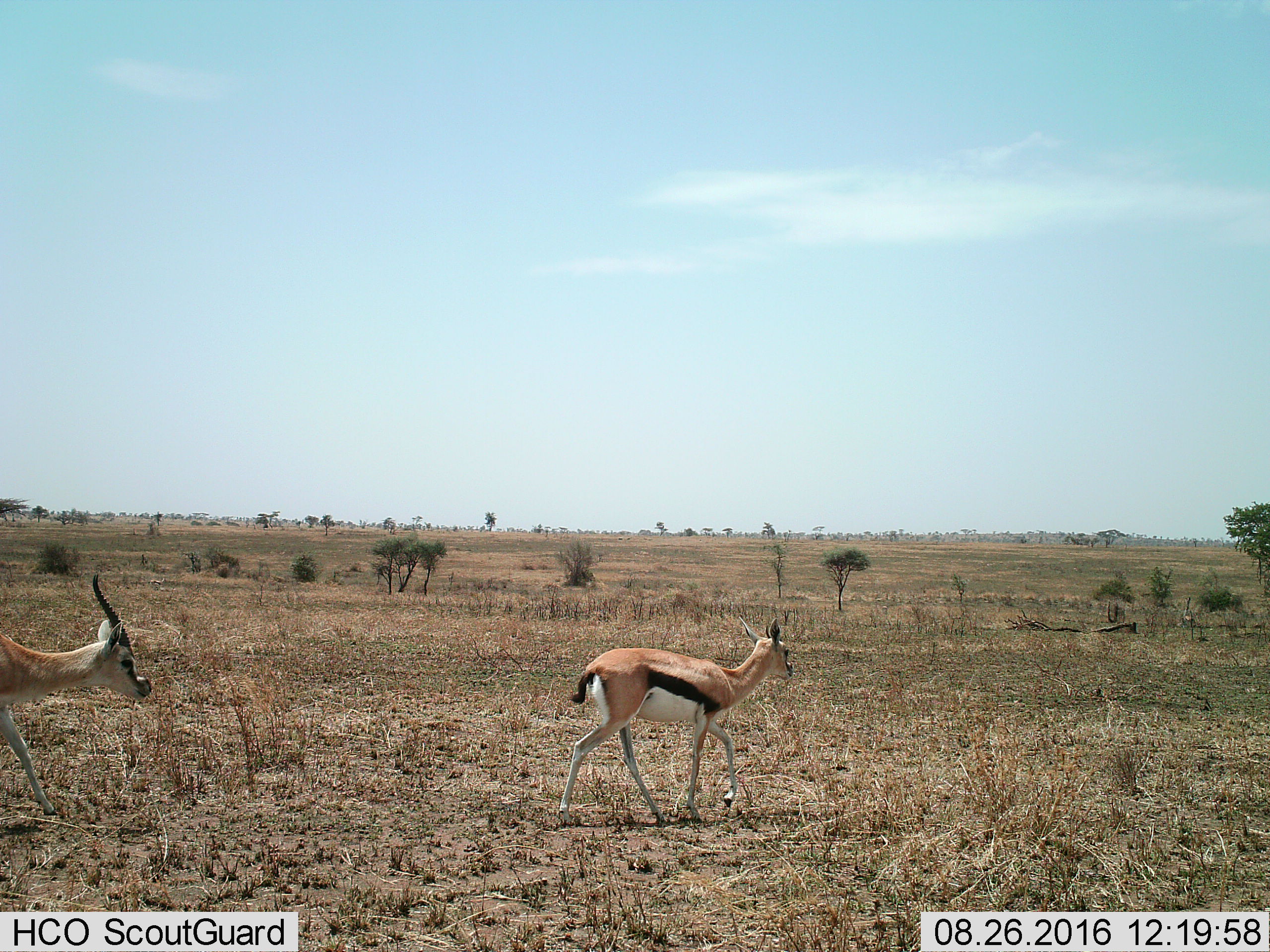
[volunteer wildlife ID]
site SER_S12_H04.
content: unidentified animal